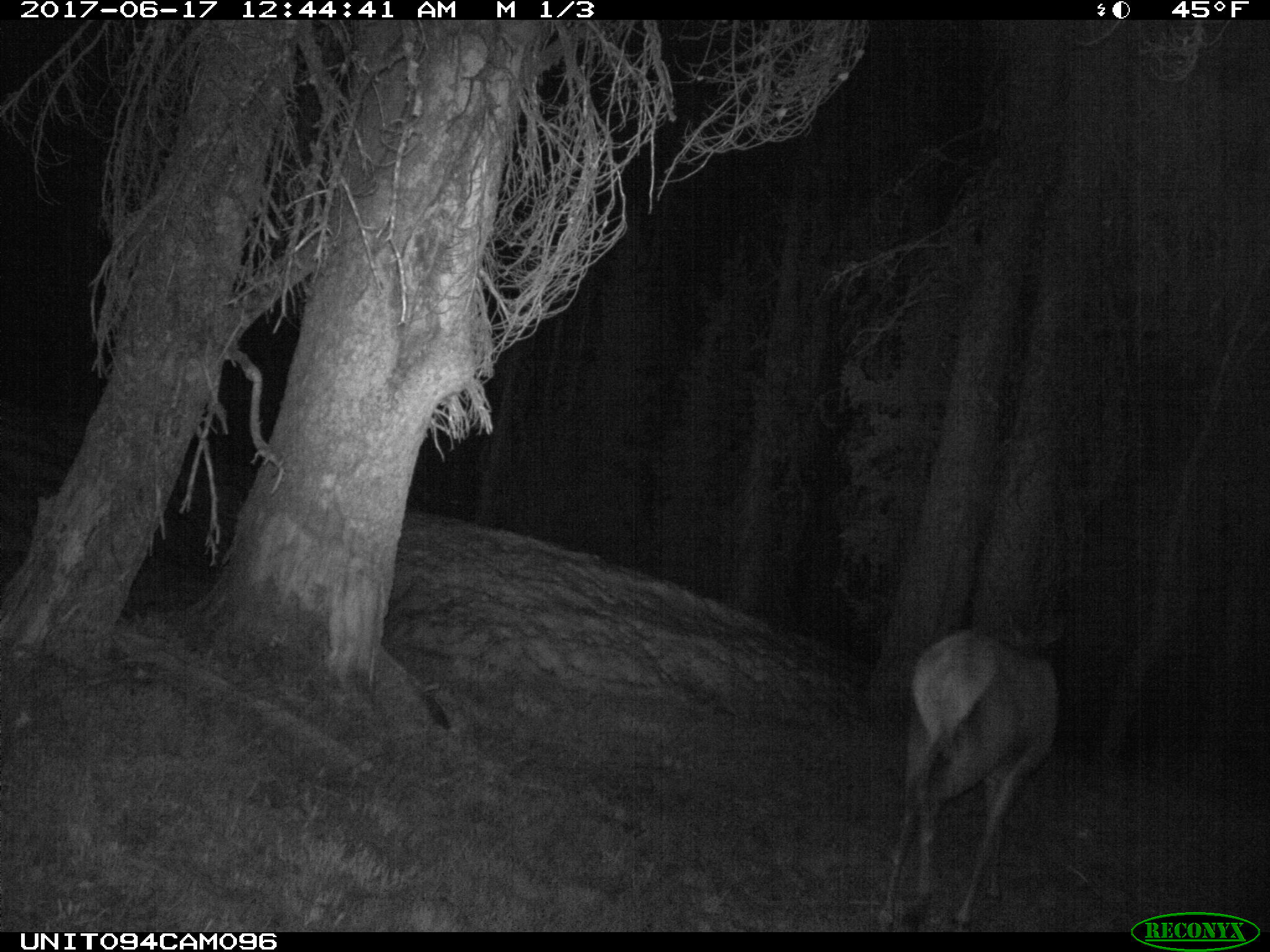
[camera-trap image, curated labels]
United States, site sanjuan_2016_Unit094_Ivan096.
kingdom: Animalia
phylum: Chordata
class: Mammalia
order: Artiodactyla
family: Cervidae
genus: Cervus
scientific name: Cervus elaphus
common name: red deer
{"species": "Cervus elaphus (red deer)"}